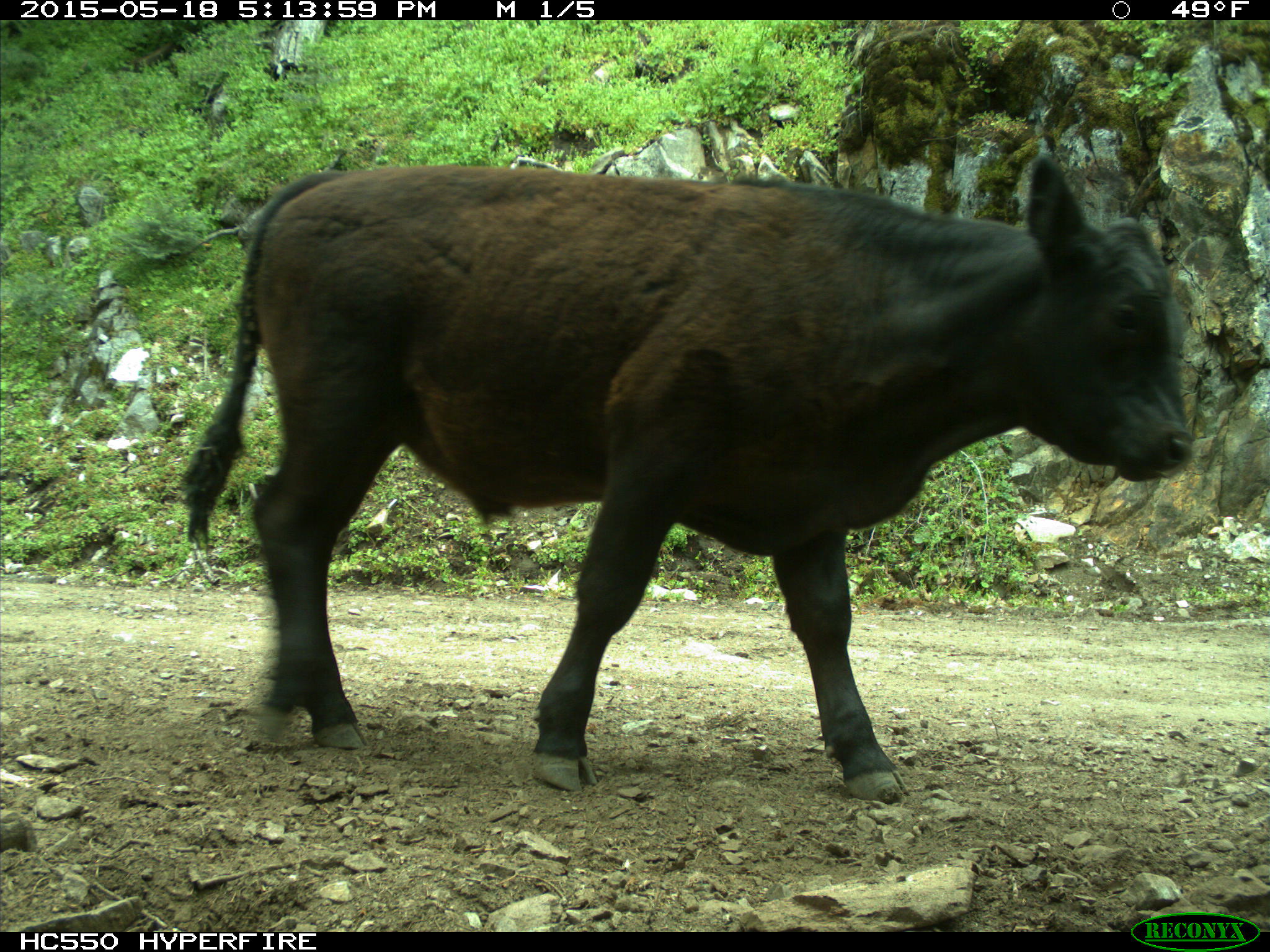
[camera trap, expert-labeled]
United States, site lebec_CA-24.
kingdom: Animalia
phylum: Chordata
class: Mammalia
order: Artiodactyla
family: Bovidae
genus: Bos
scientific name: Bos taurus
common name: domestic cow